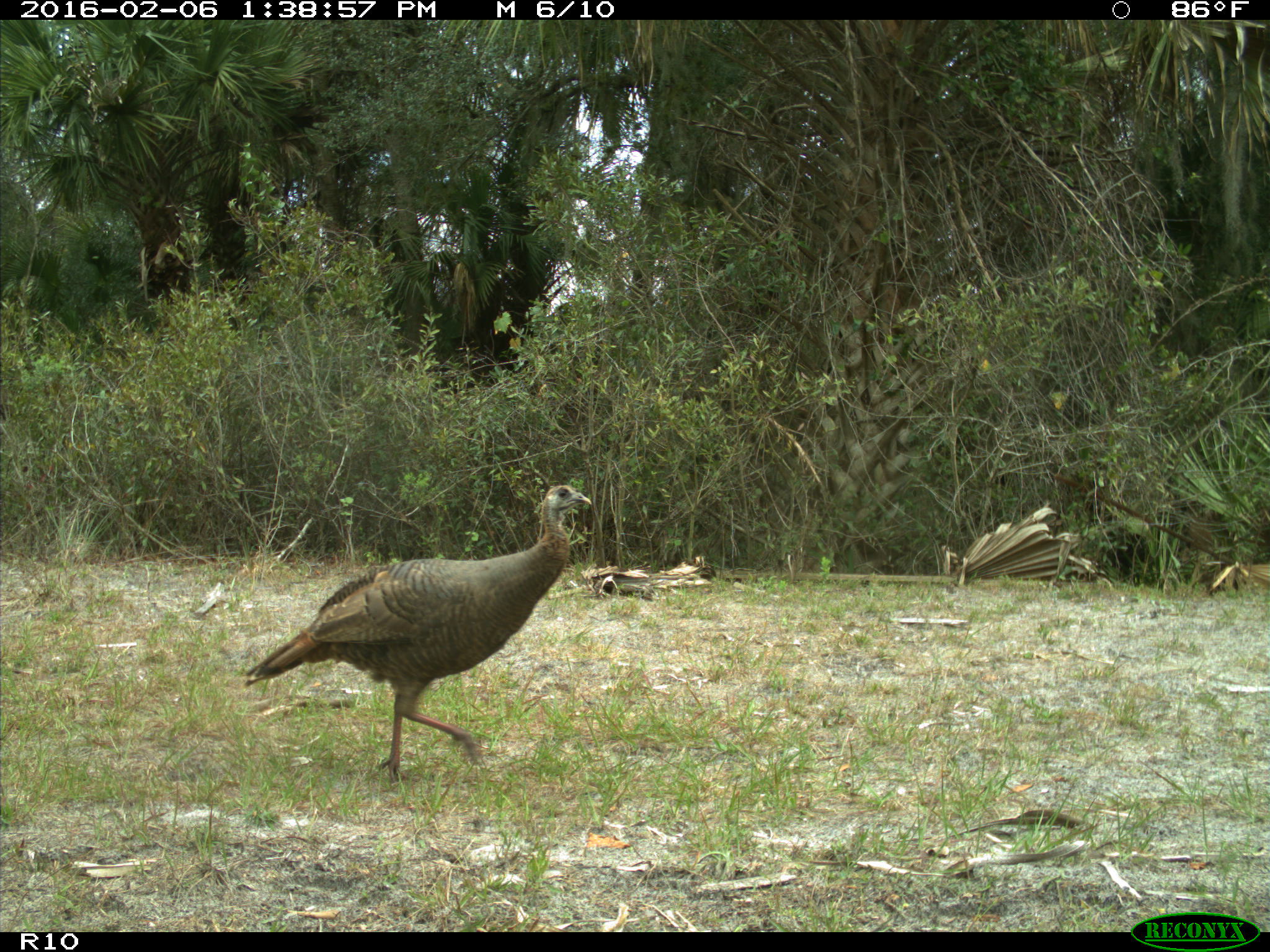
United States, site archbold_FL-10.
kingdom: Animalia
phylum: Chordata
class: Aves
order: Galliformes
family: Phasianidae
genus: Meleagris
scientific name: Meleagris gallopavo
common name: wild turkey